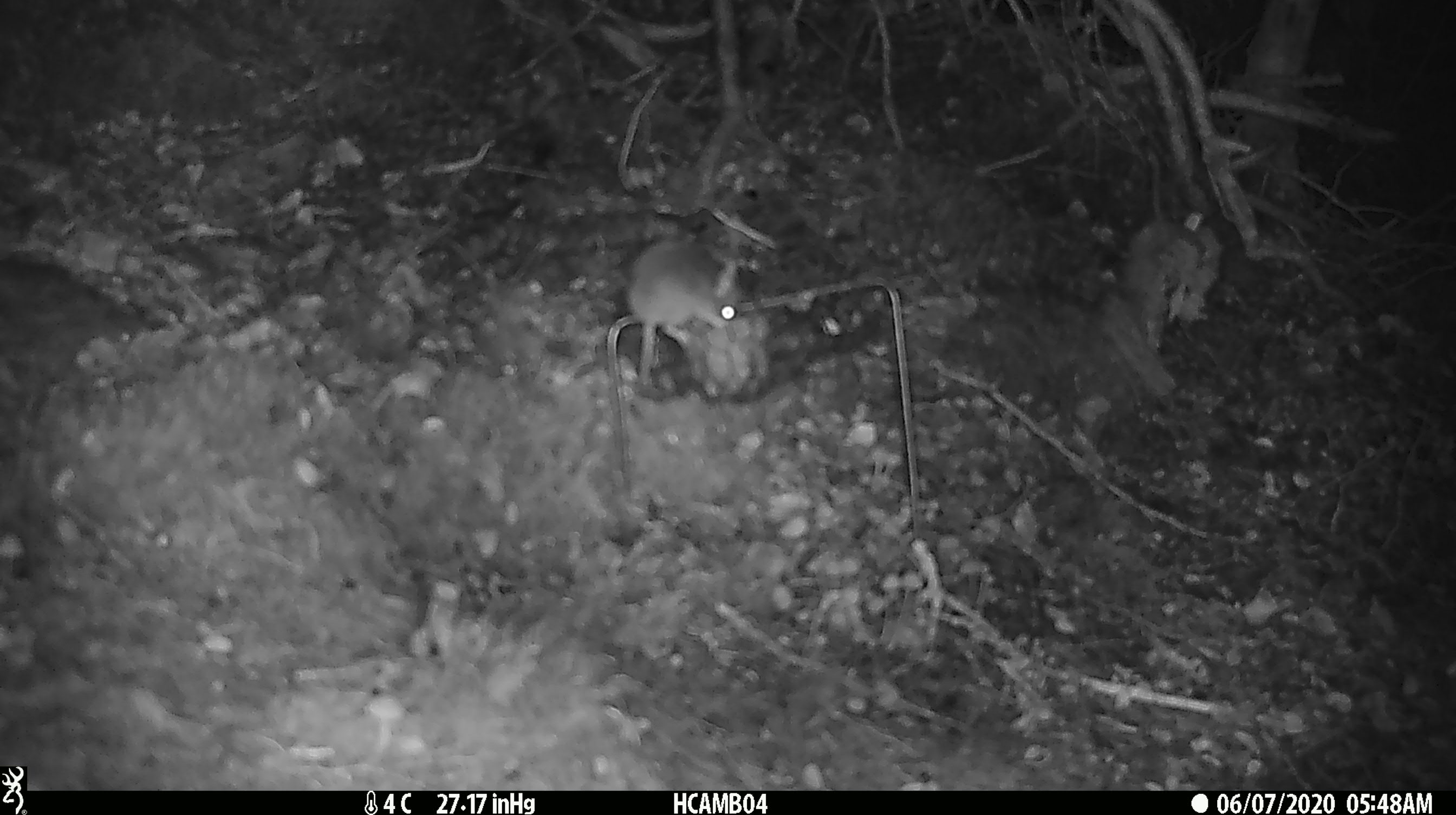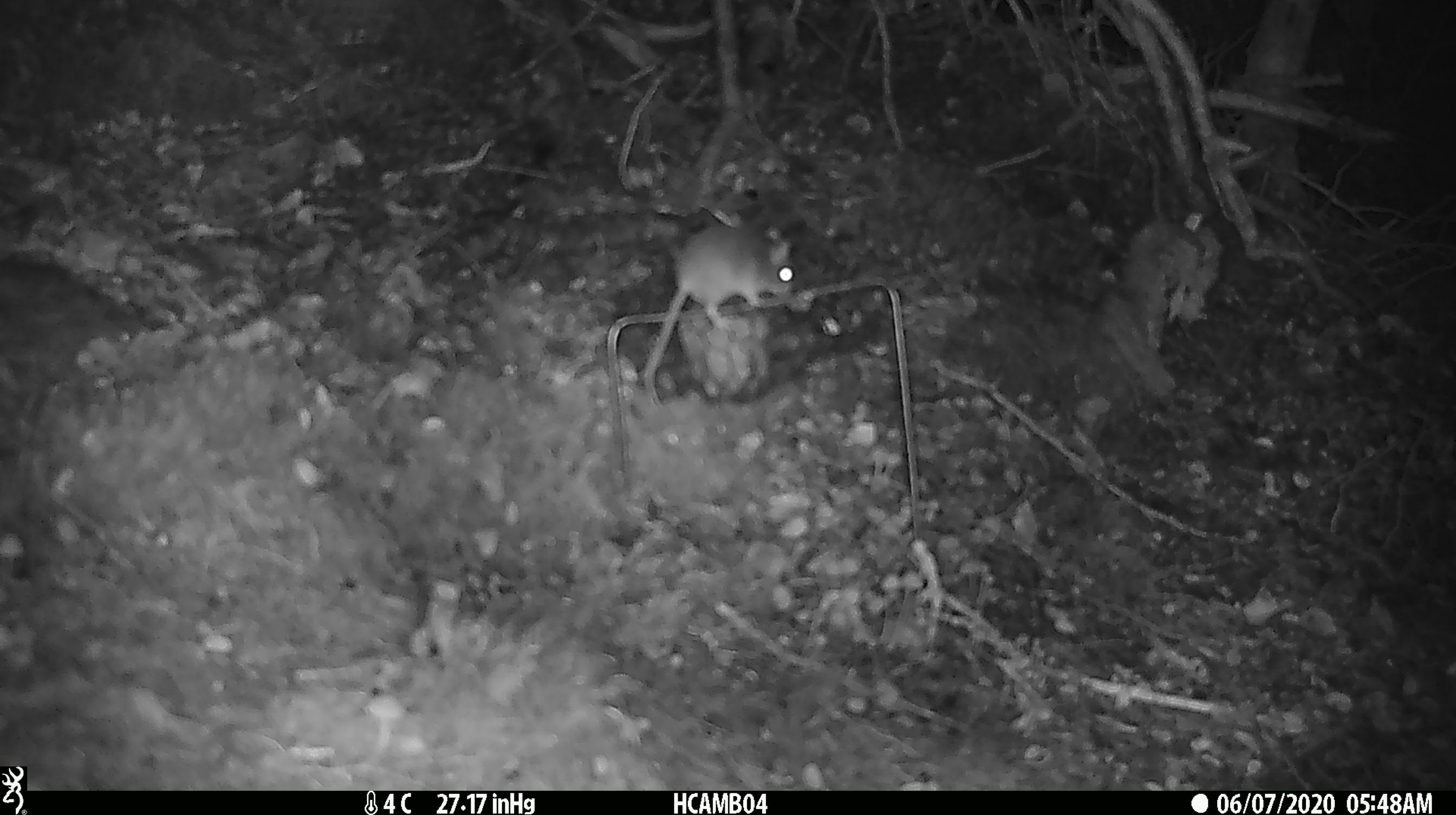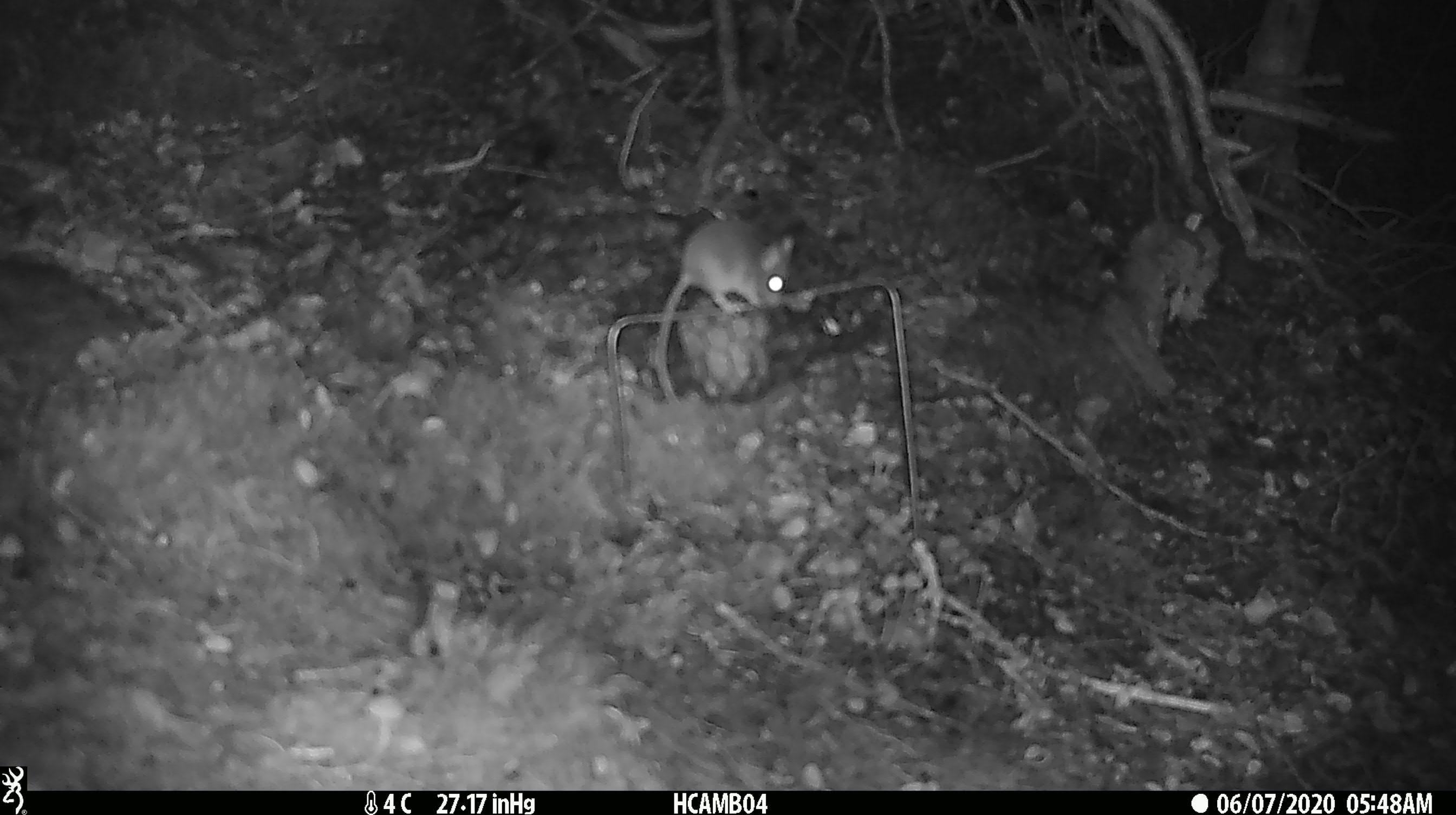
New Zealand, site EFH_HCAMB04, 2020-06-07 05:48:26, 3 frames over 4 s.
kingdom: Animalia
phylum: Chordata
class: Mammalia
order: Rodentia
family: Muridae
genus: Mus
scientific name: Mus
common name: mouse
Mouse (Mus).